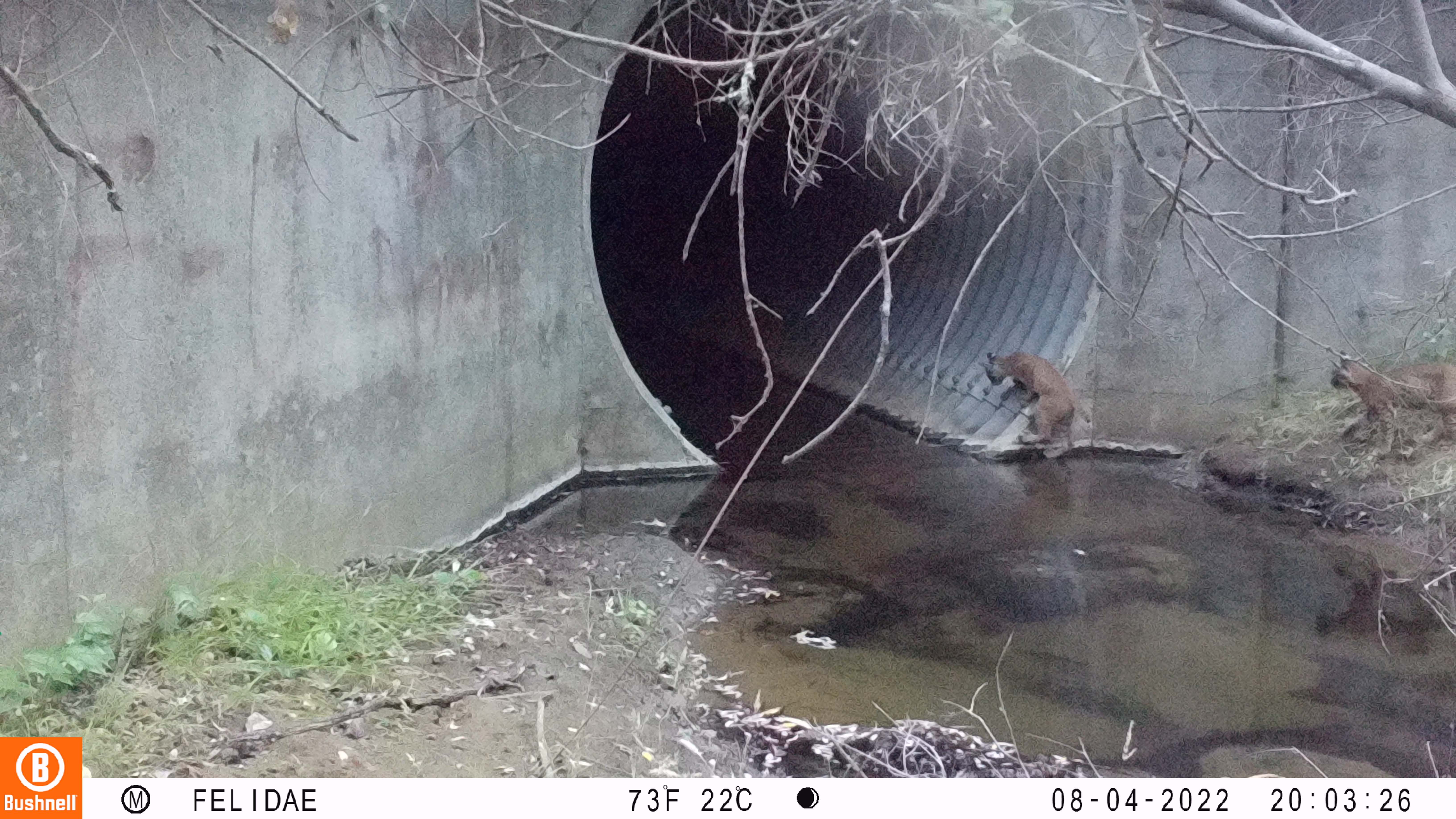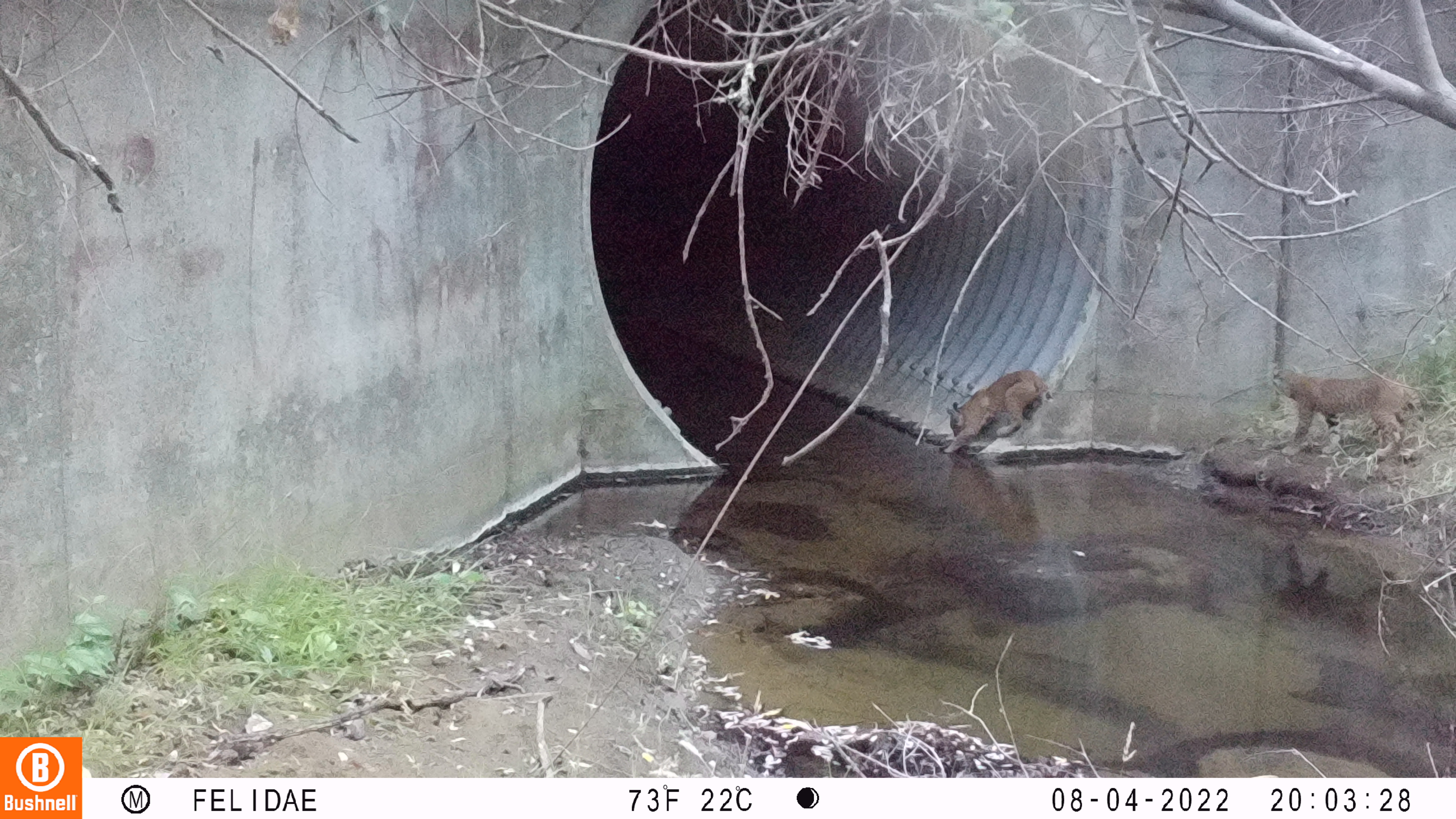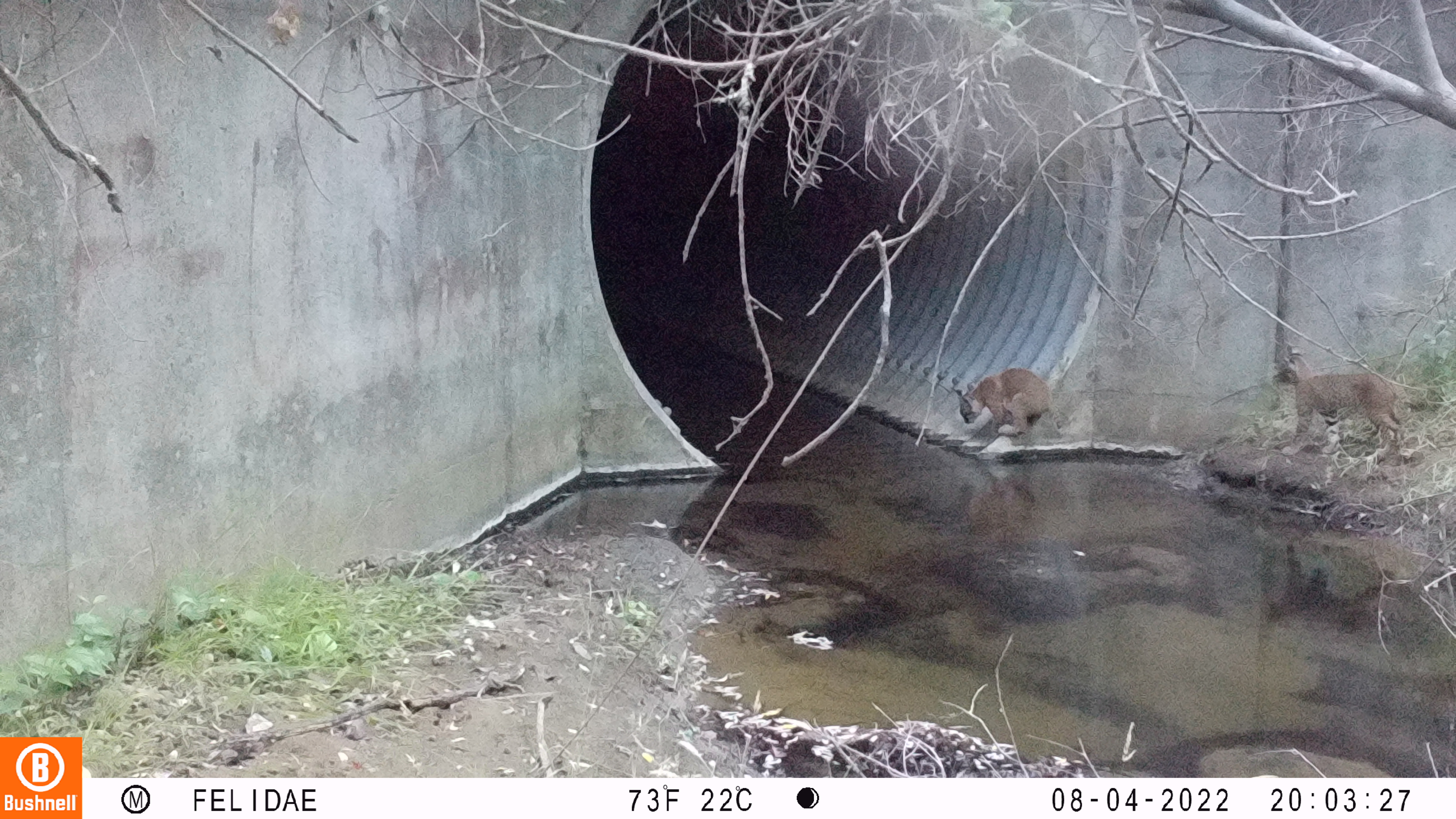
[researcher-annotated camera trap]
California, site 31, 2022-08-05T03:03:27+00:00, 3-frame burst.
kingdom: Animalia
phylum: Chordata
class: Mammalia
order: Carnivora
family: Felidae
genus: Lynx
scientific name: Lynx rufus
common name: bobcat